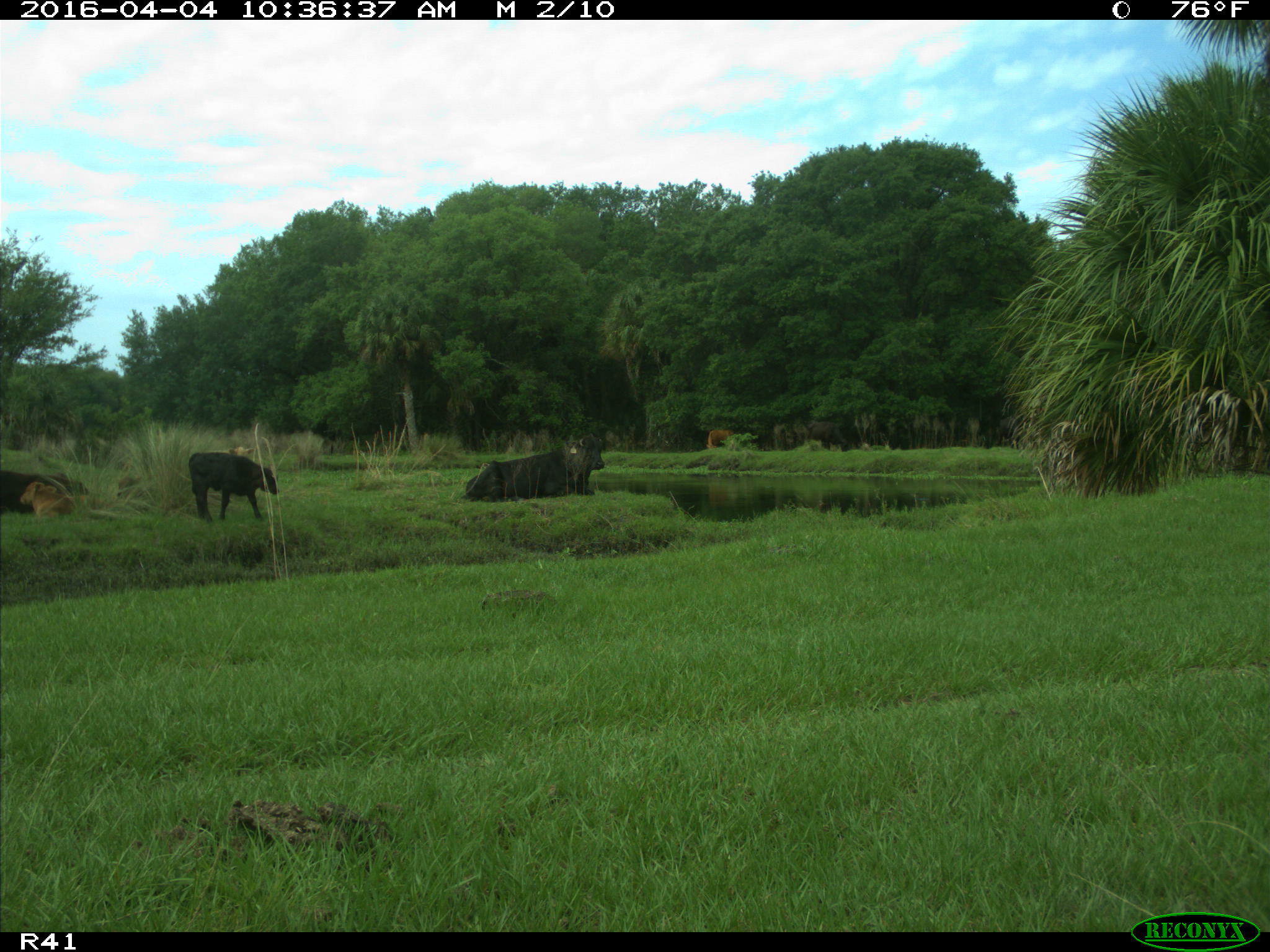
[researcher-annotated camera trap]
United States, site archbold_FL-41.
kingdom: Animalia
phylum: Chordata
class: Mammalia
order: Artiodactyla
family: Bovidae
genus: Bos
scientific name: Bos taurus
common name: domestic cow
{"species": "Bos taurus (domestic cow)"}